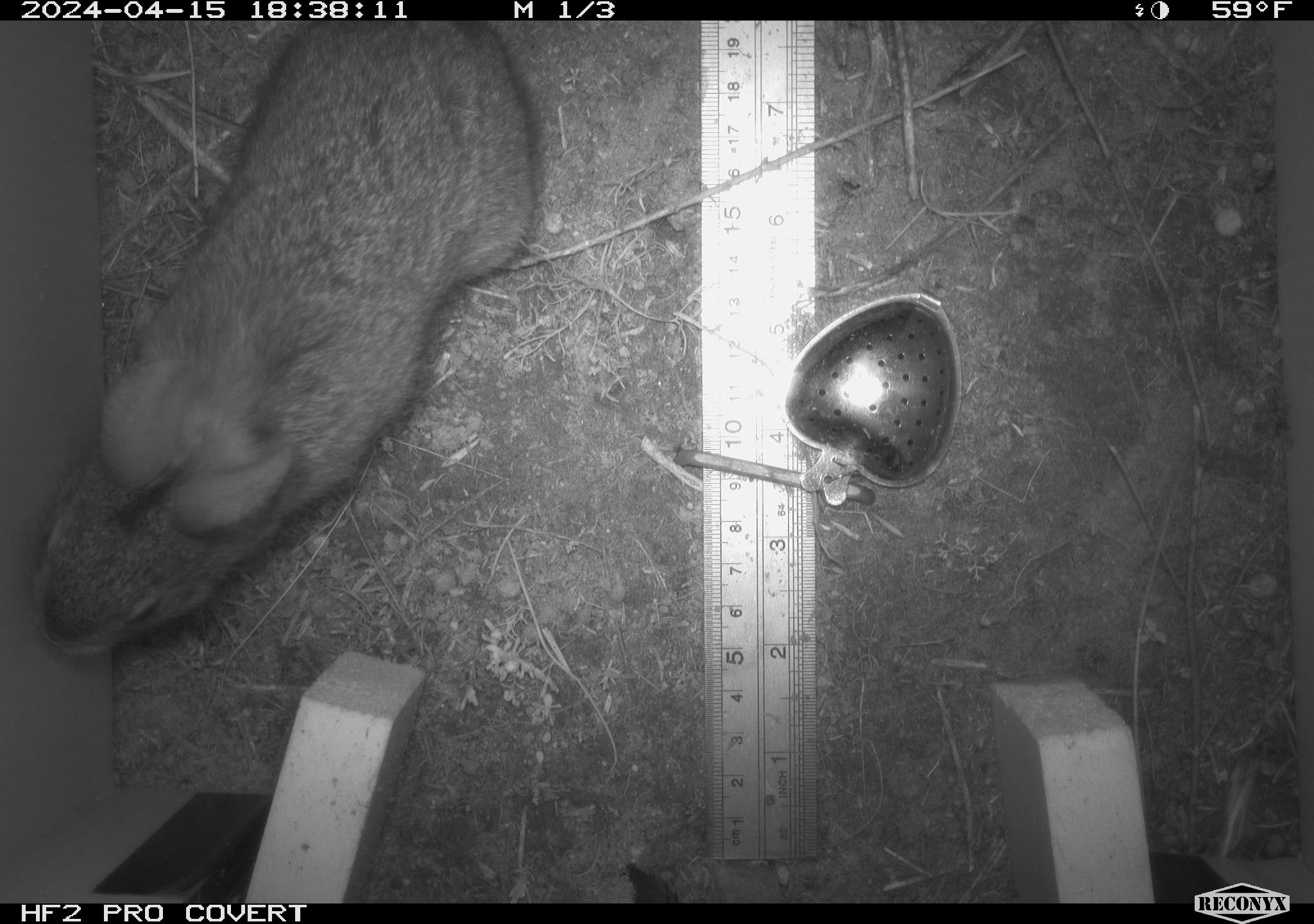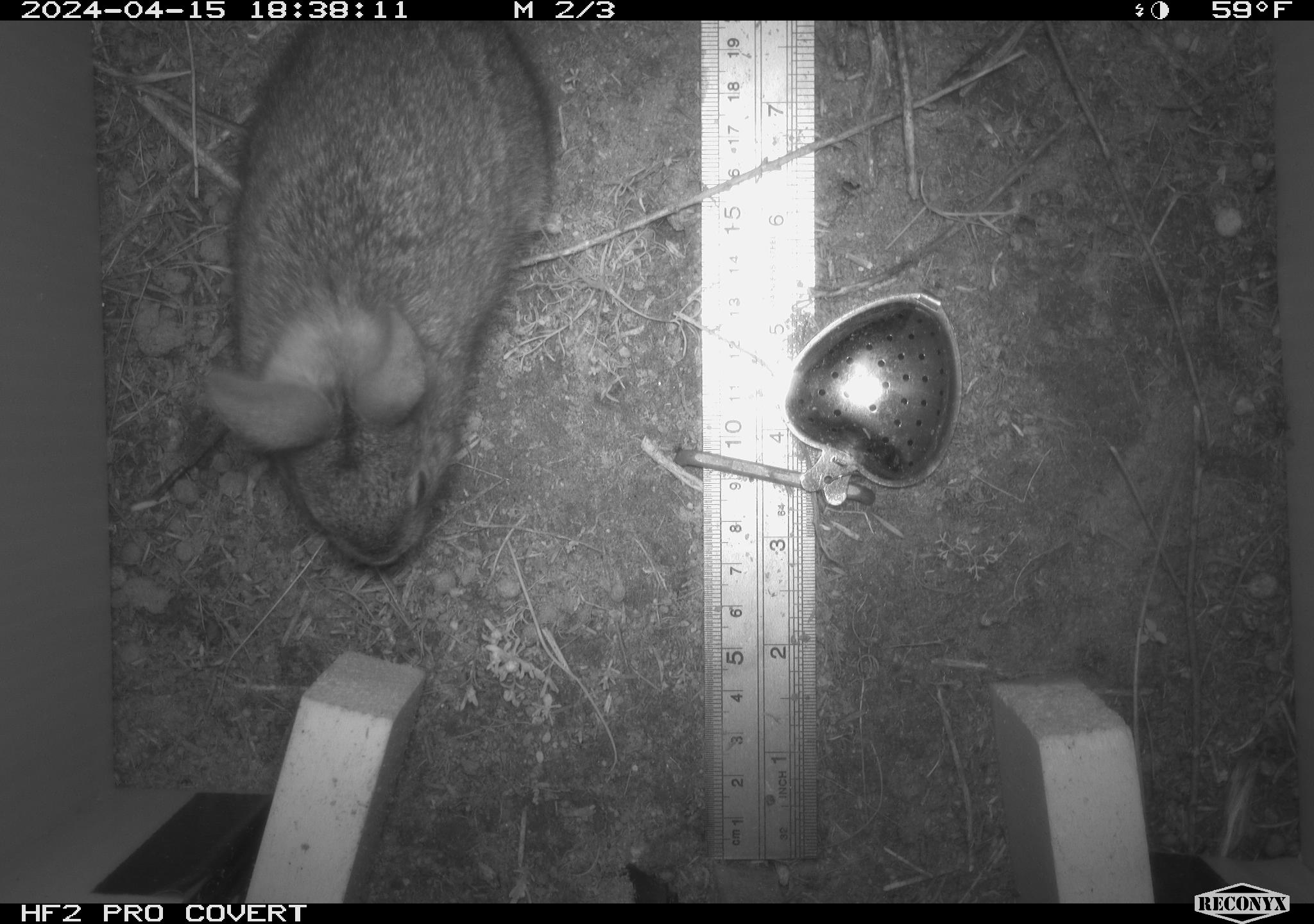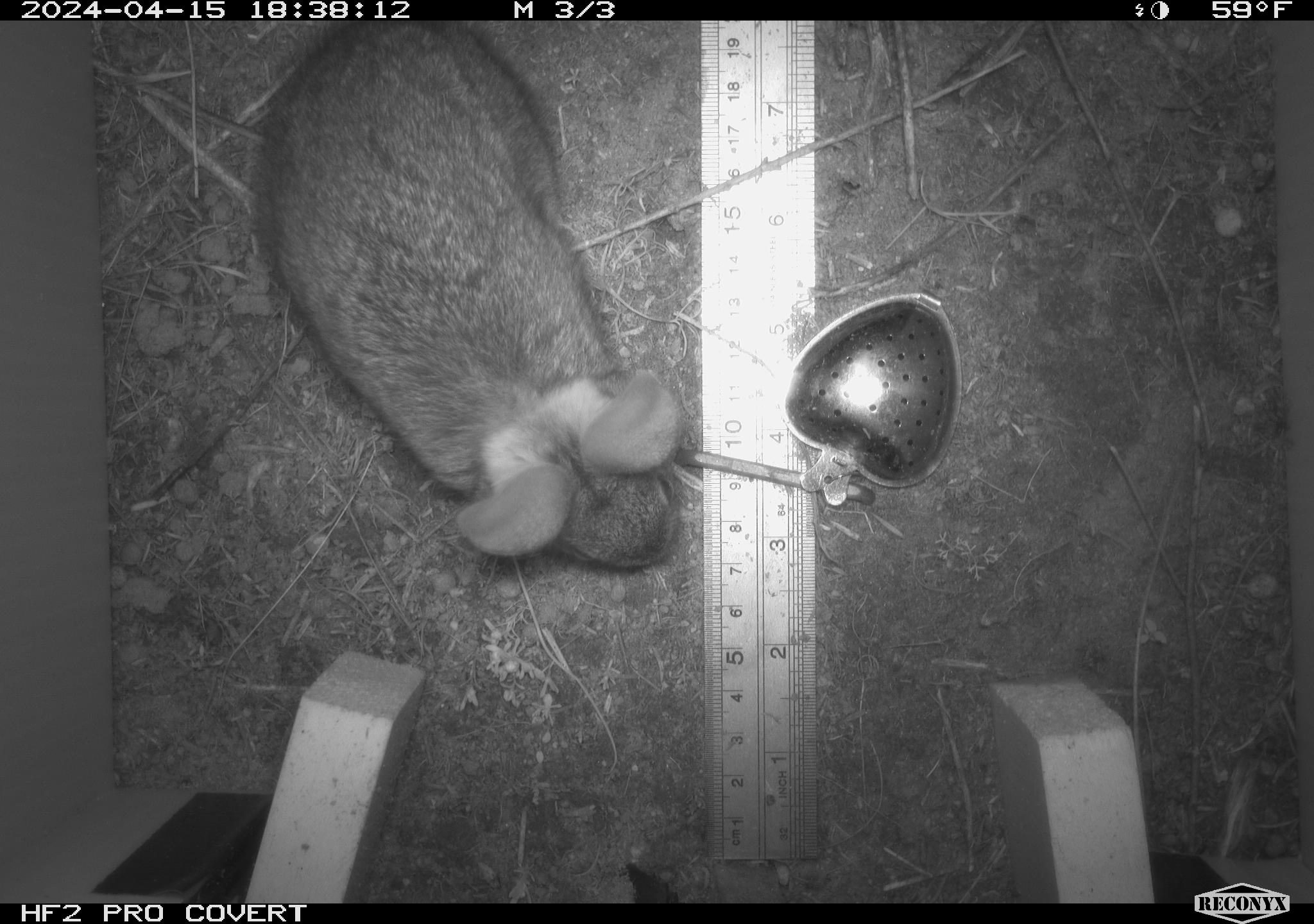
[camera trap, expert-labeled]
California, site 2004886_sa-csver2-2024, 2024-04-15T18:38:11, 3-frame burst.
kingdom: Animalia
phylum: Chordata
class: Mammalia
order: Lagomorpha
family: Leporidae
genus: Sylvilagus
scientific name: Sylvilagus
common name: cottontail rabbits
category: sylvilagus species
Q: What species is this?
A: Sylvilagus species (cottontail rabbits) (Sylvilagus).